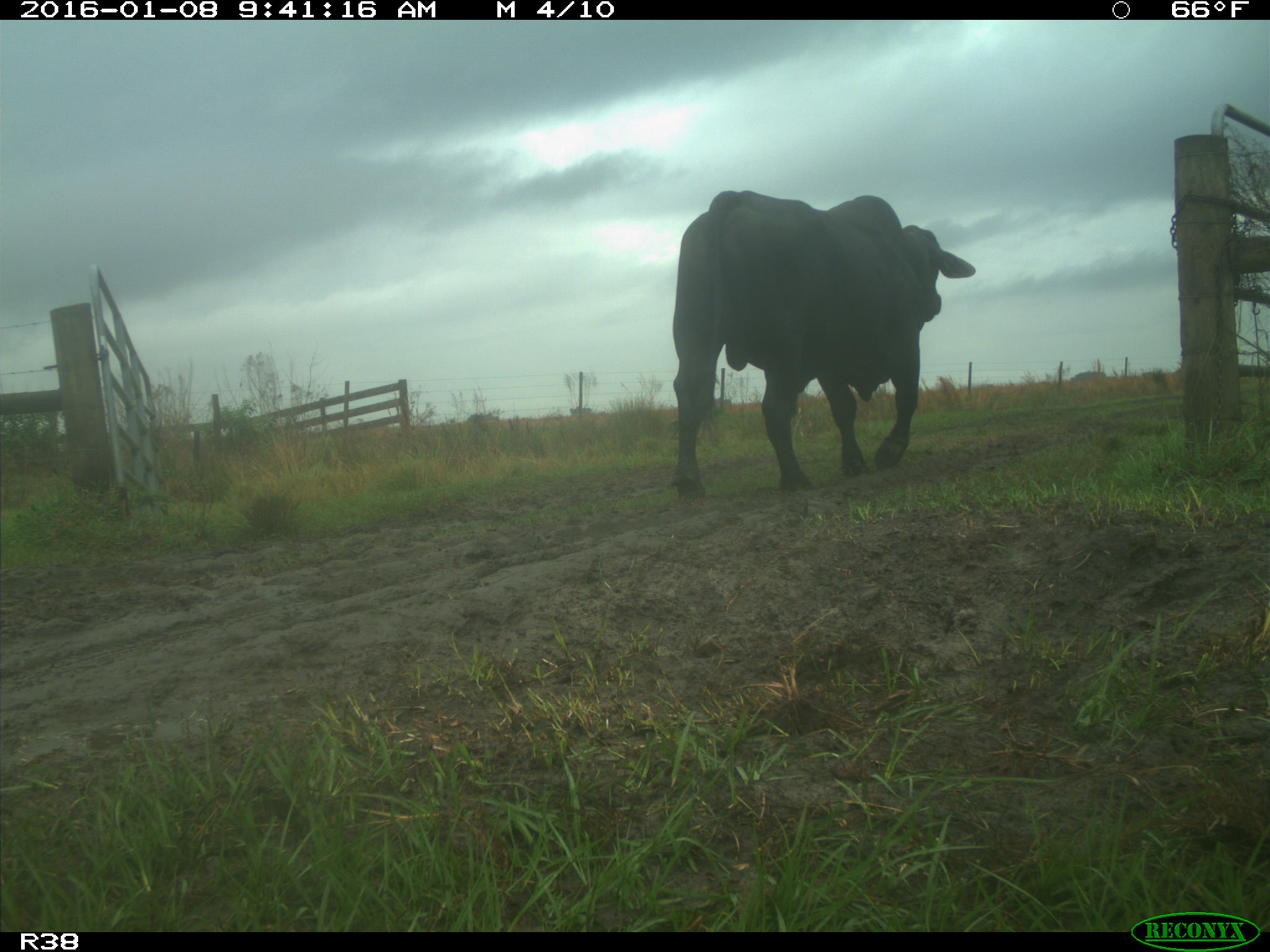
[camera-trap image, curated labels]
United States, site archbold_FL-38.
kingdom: Animalia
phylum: Chordata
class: Mammalia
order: Artiodactyla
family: Bovidae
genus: Bos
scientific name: Bos taurus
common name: domestic cow